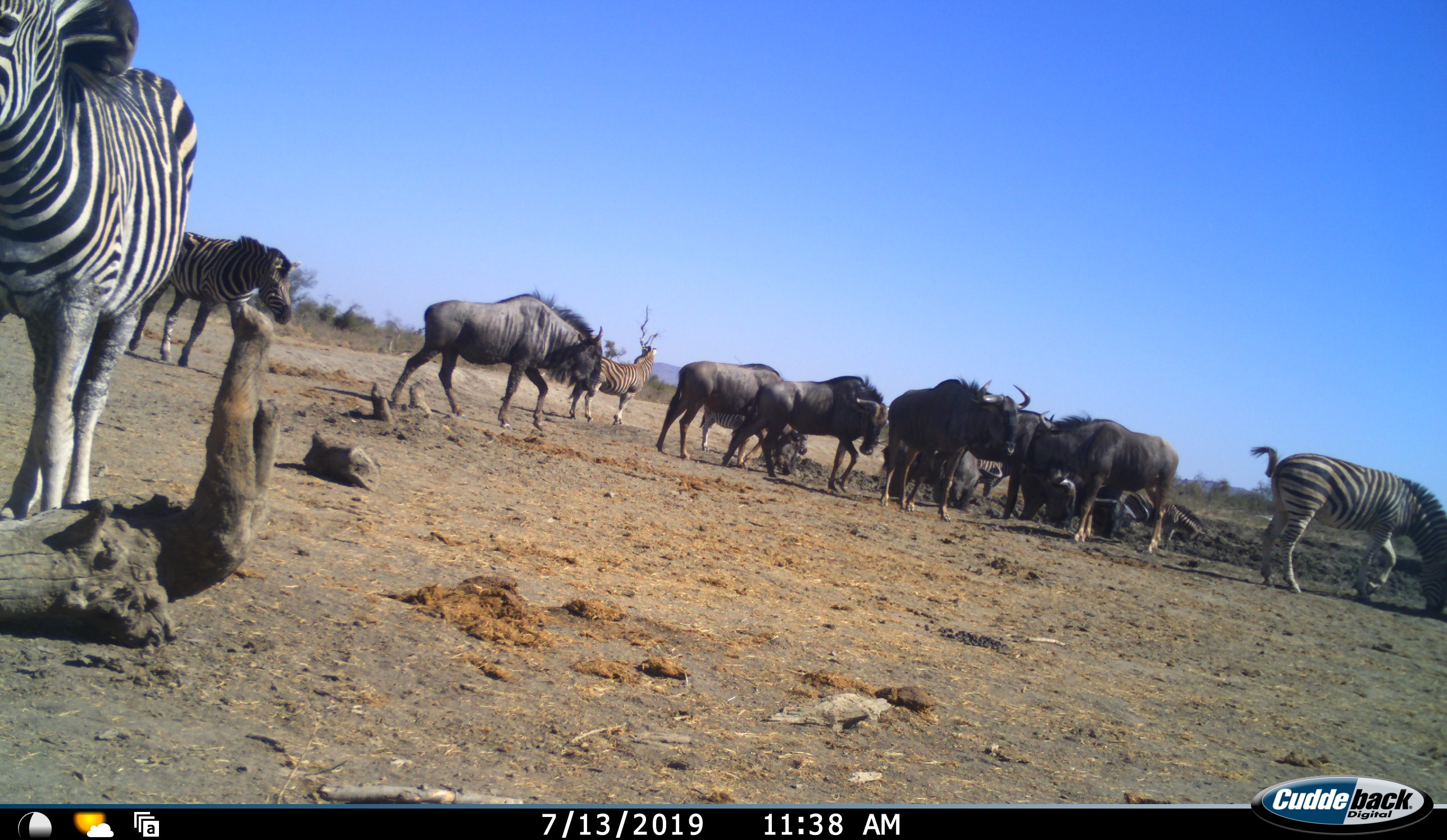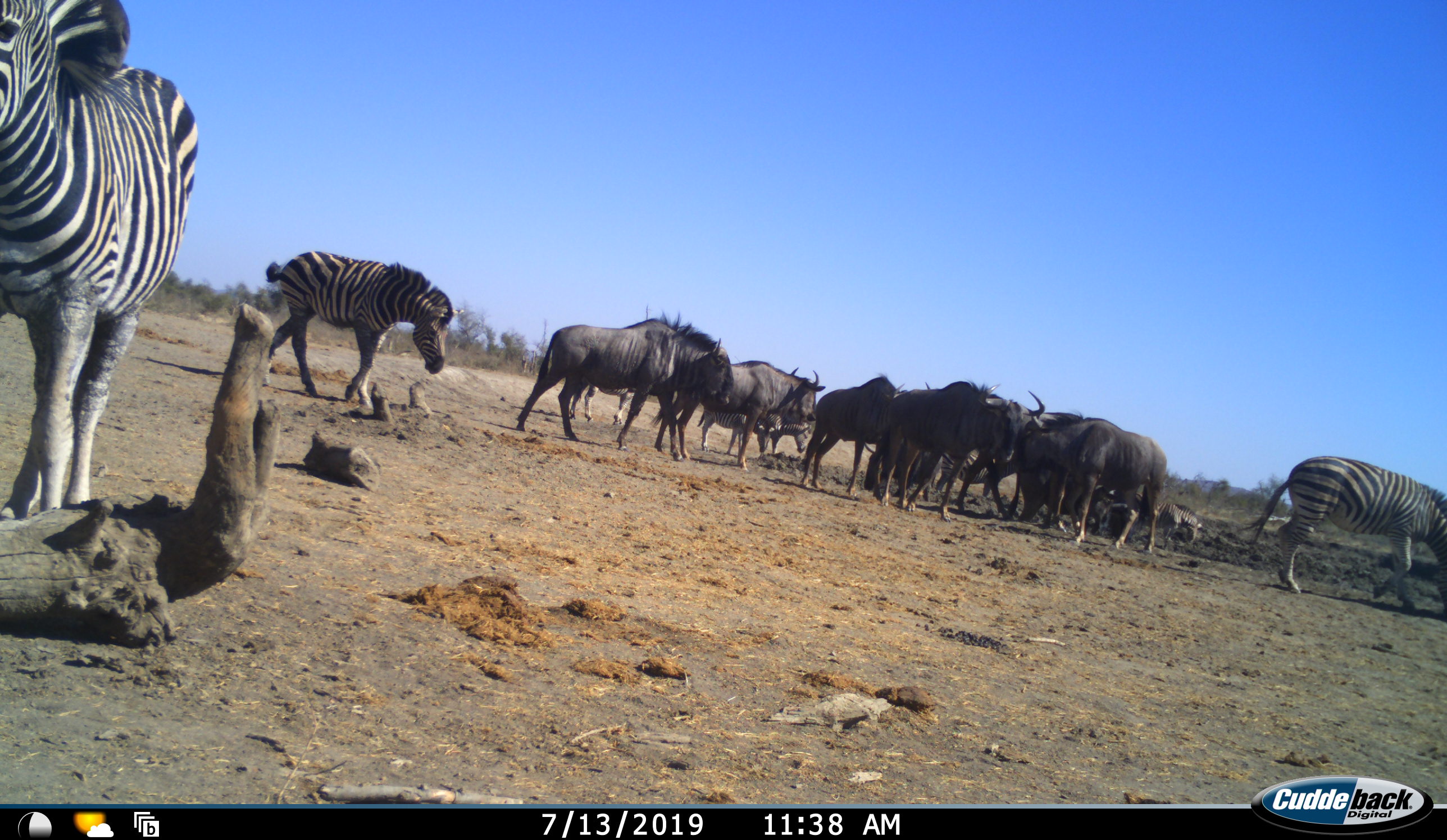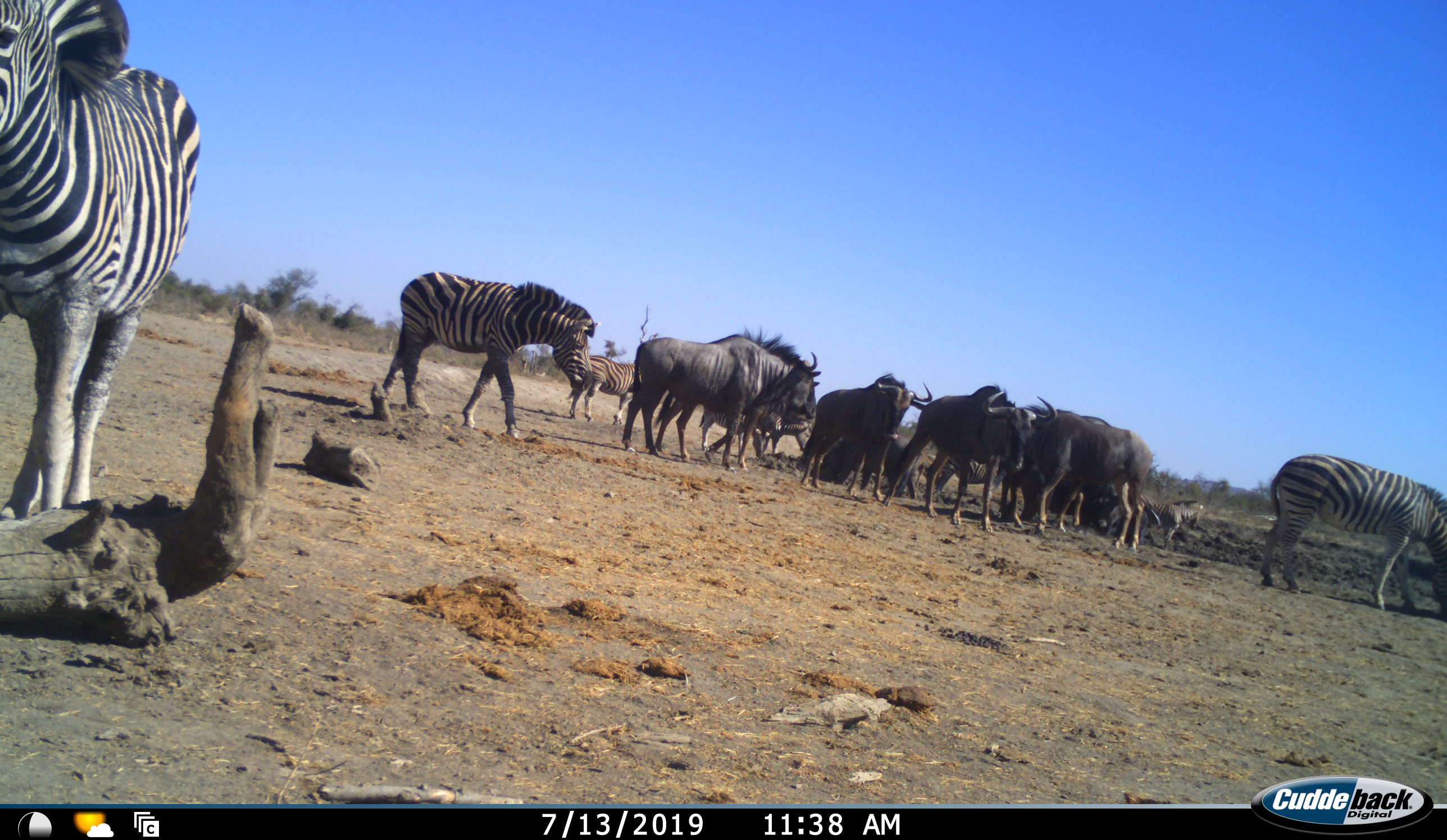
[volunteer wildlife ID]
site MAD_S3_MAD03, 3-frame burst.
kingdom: Animalia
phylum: Chordata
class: Mammalia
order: Artiodactyla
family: Bovidae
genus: Connochaetes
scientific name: Connochaetes taurinus taurinus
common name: blue wildebeest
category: wildebeestblue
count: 6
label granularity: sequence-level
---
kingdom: Animalia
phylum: Chordata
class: Mammalia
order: Perissodactyla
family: Equidae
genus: Equus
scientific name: Equus quagga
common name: plains zebra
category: zebraplains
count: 7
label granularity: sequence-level